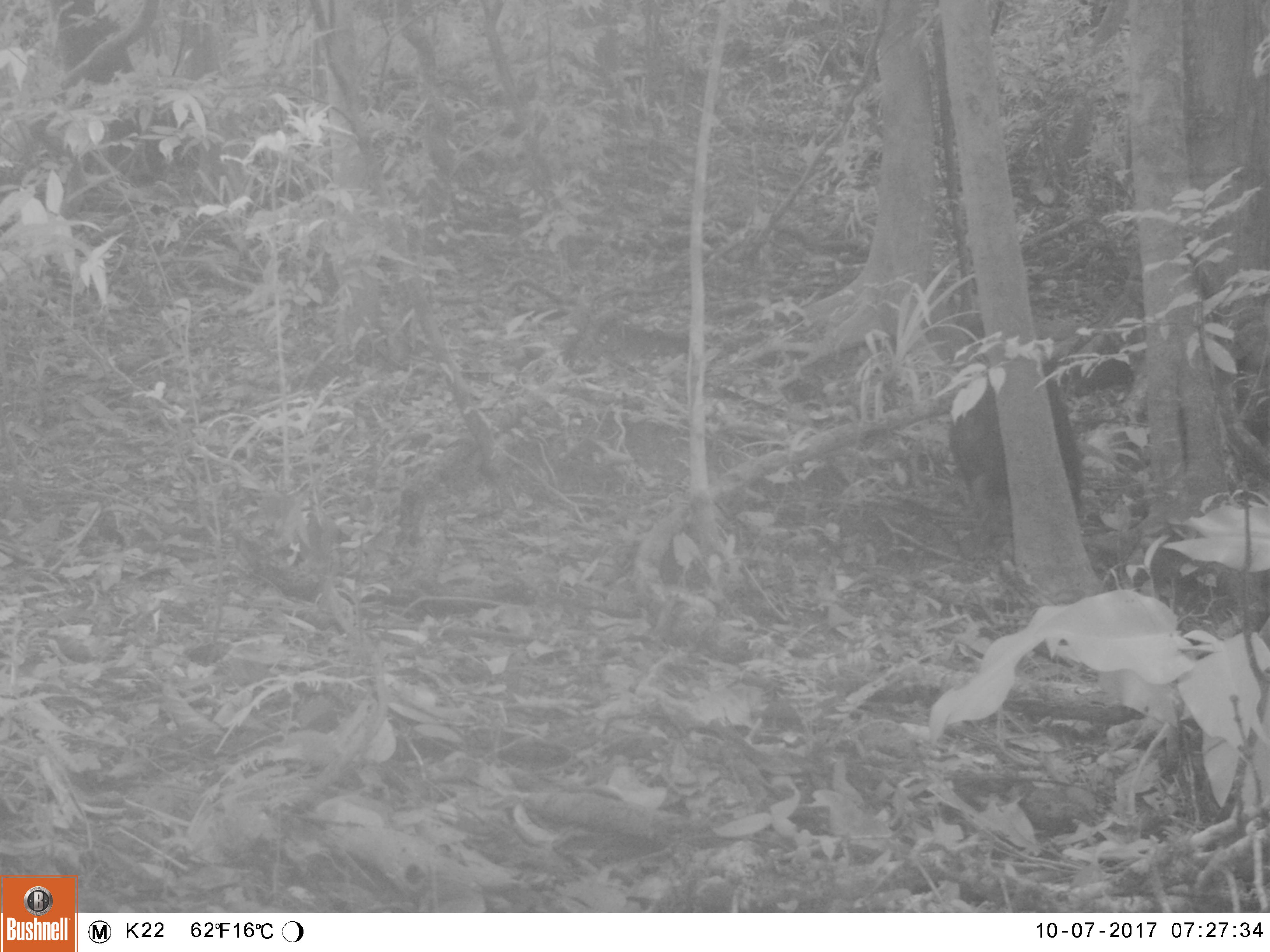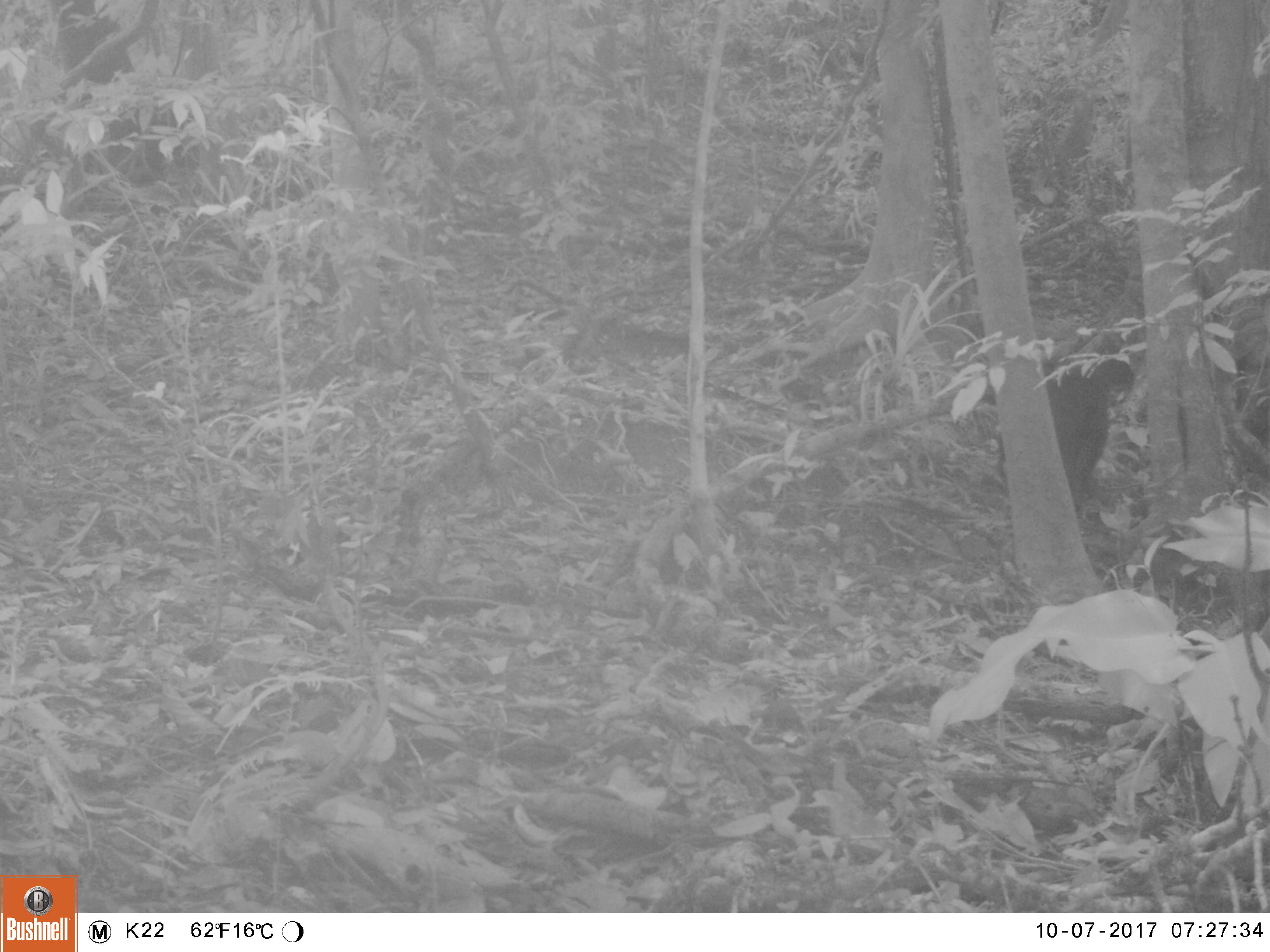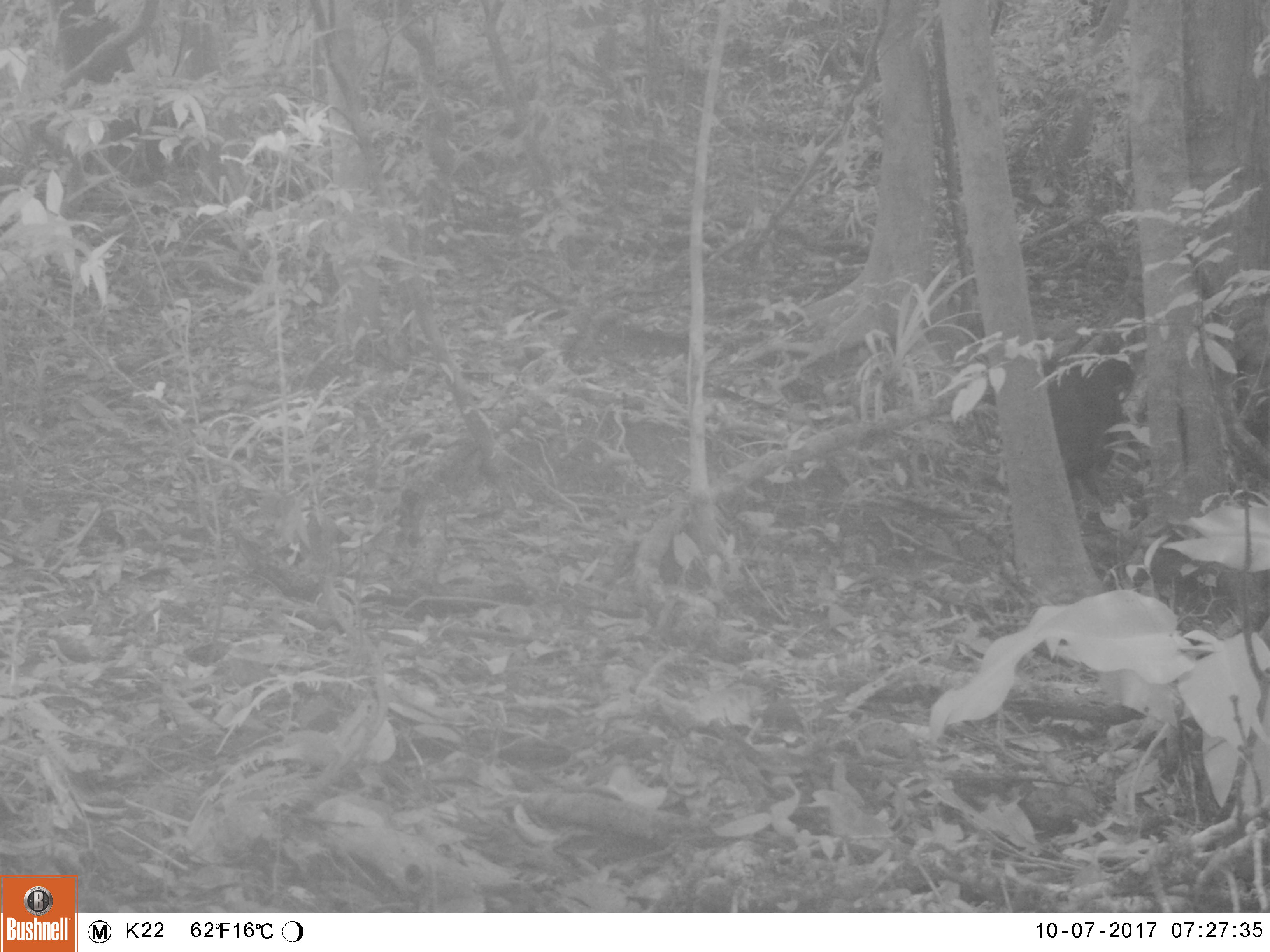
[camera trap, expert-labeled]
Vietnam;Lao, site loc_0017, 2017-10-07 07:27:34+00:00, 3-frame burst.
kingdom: Animalia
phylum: Chordata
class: Mammalia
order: Primates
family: Cercopithecidae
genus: Macaca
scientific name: Macaca arctoides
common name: stump-tailed macaque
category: stump tailed macaque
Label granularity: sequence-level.